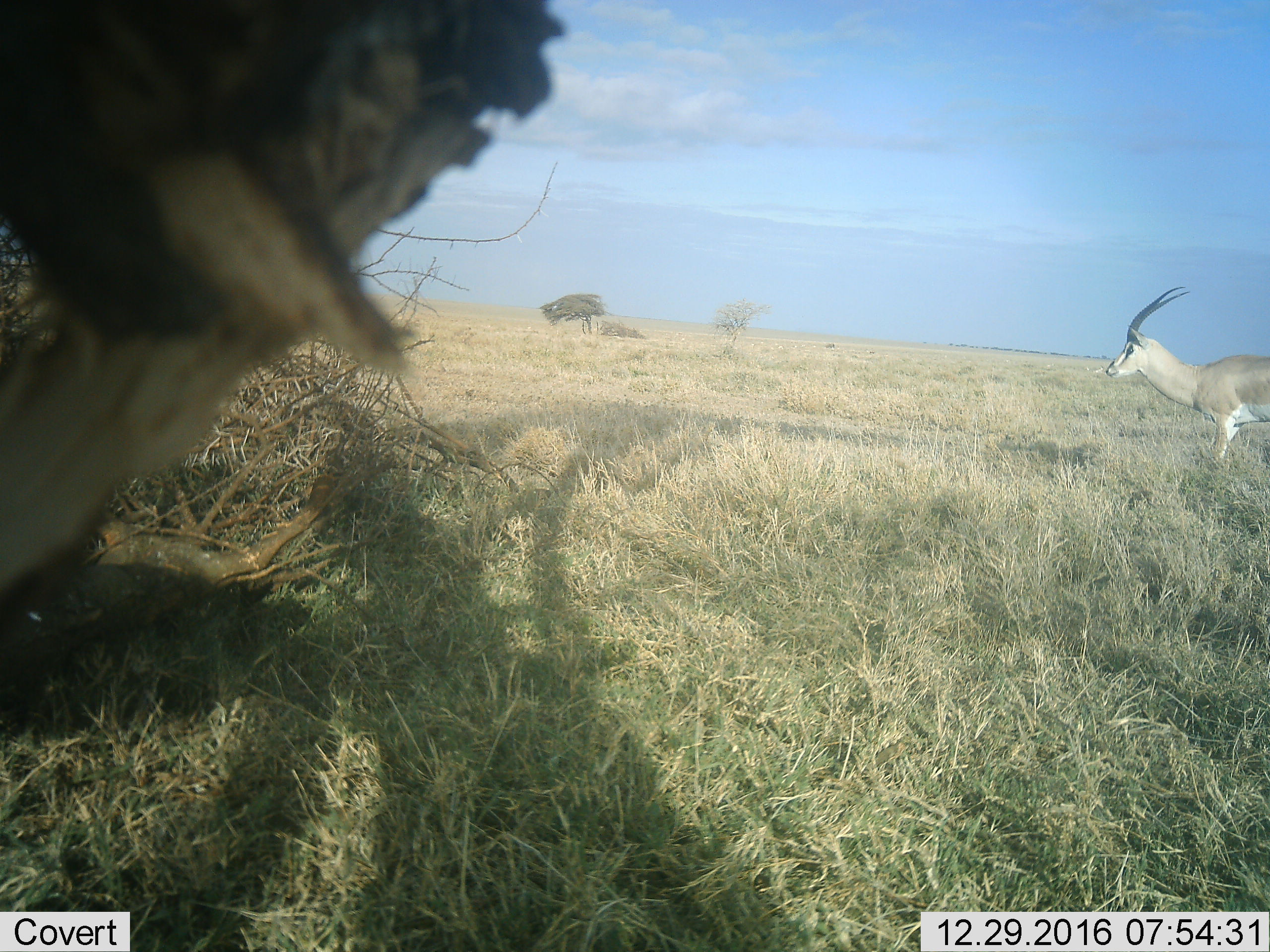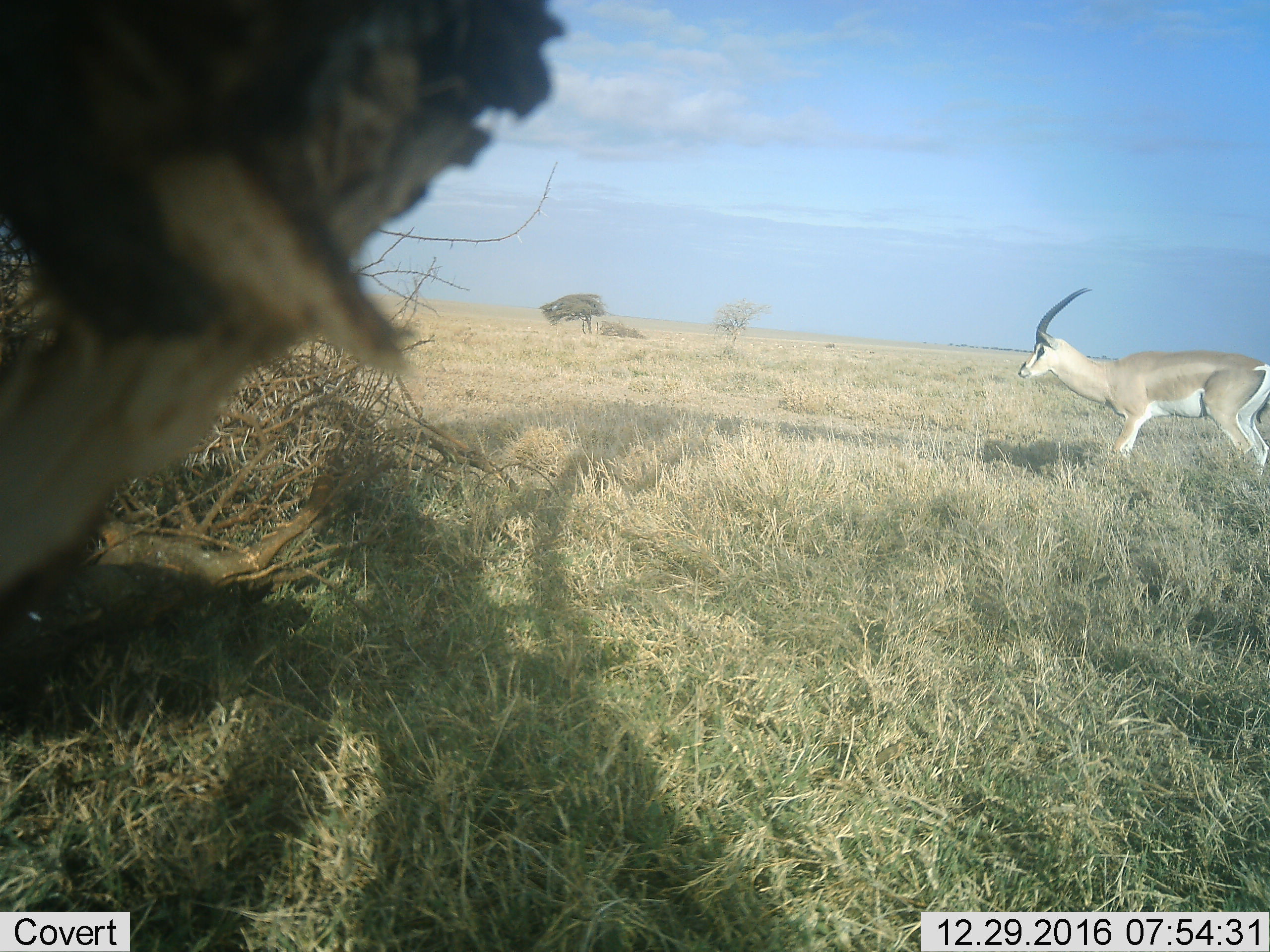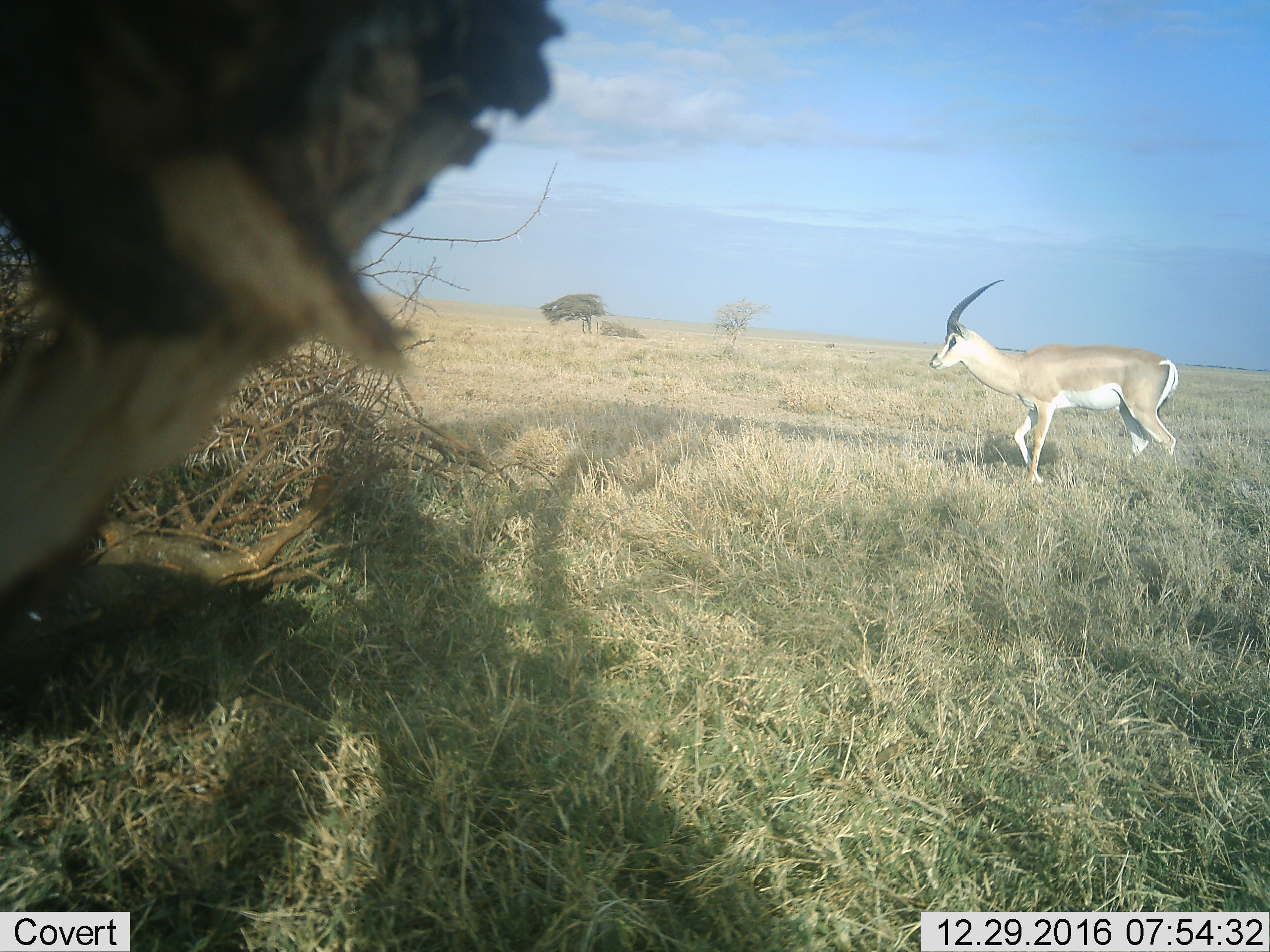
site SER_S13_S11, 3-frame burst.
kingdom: Animalia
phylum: Chordata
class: Mammalia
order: Artiodactyla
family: Bovidae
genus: Nanger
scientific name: Nanger granti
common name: grant's gazelle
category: gazellegrants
Gazellegrants (grant's gazelle) (Nanger granti), count 1. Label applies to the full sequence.